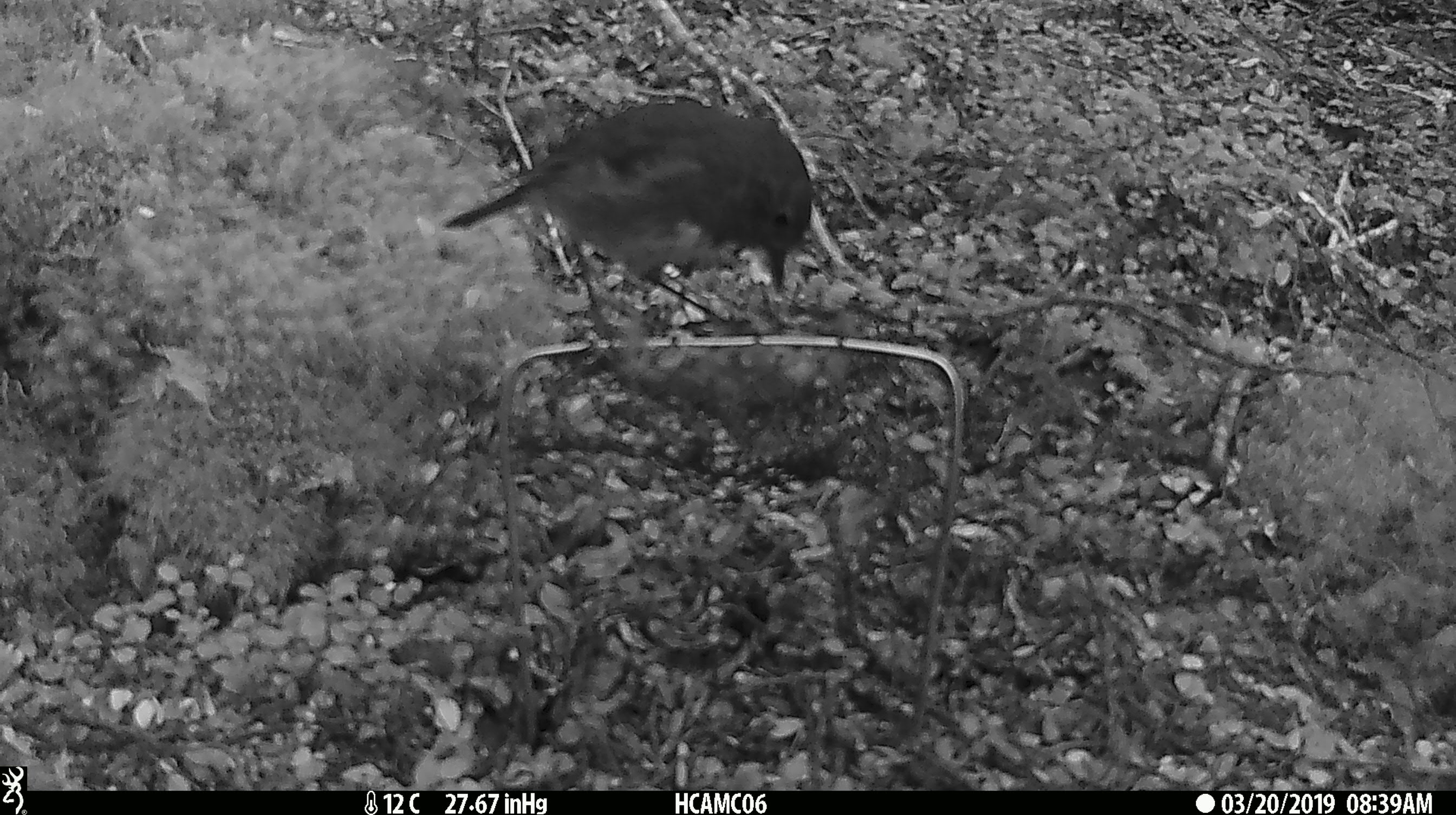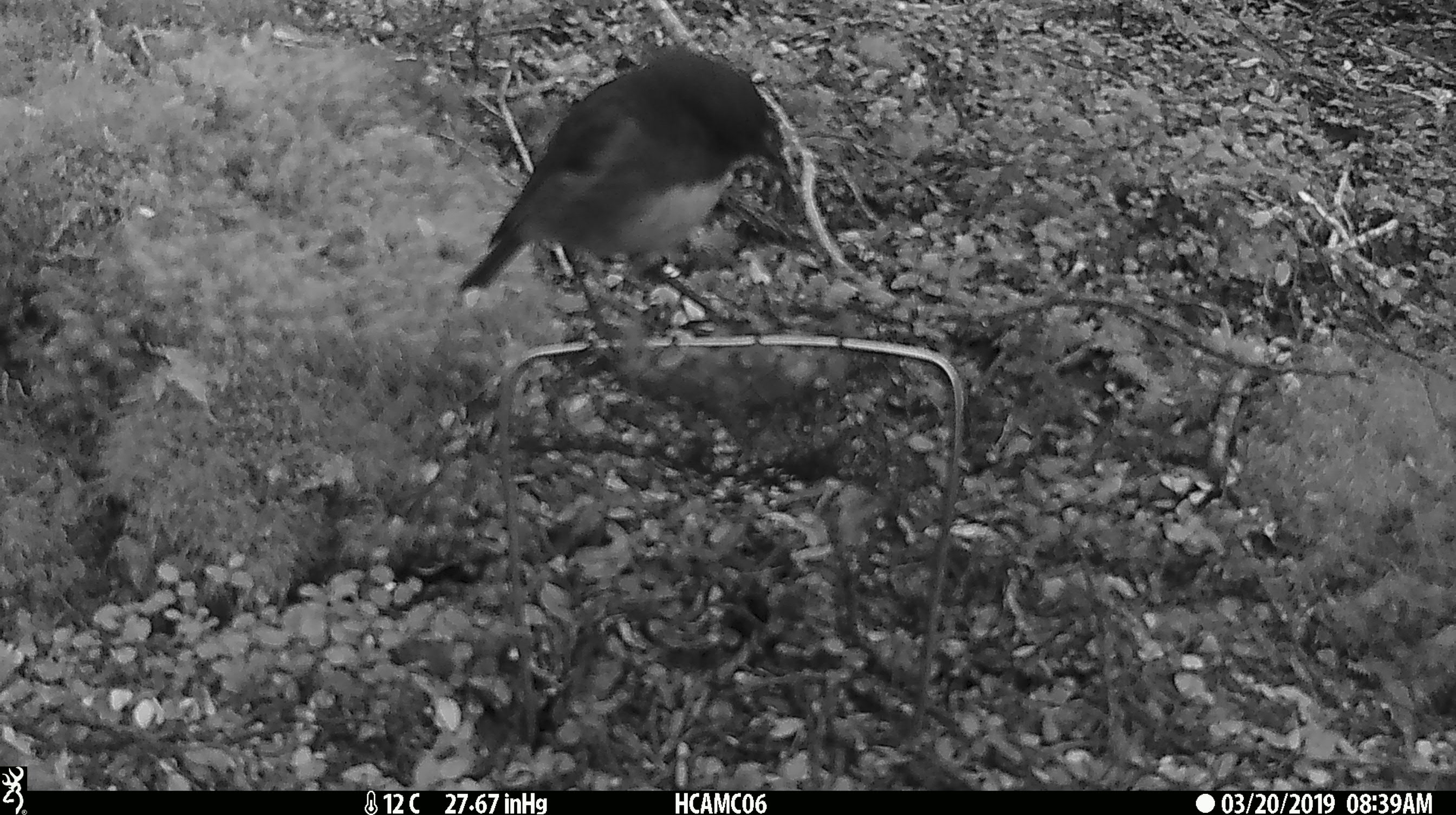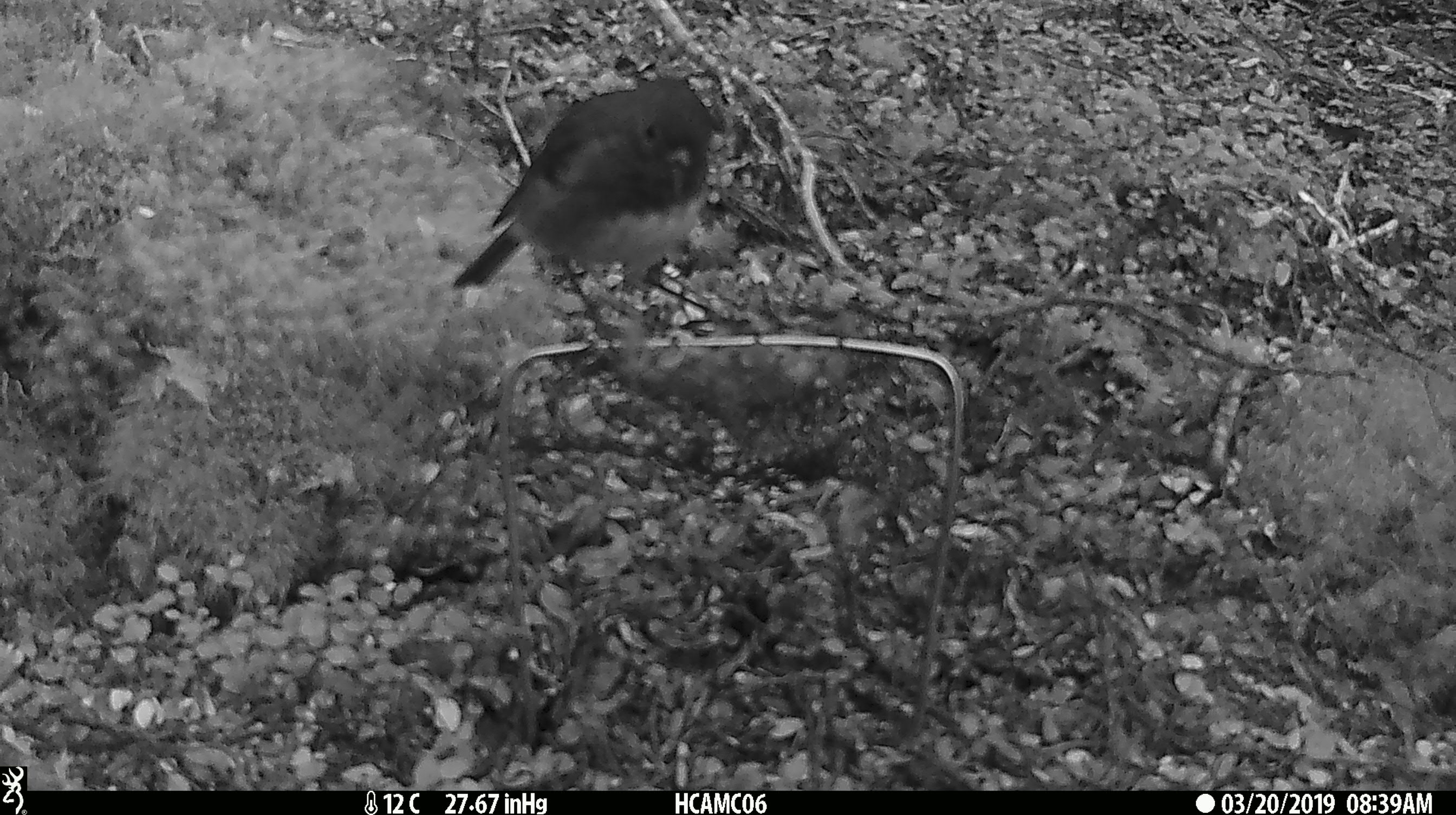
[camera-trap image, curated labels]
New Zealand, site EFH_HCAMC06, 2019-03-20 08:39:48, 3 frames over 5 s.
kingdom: Animalia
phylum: Chordata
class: Aves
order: Passeriformes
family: Petroicidae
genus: Petroica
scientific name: Petroica australis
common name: new zealand robin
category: robin